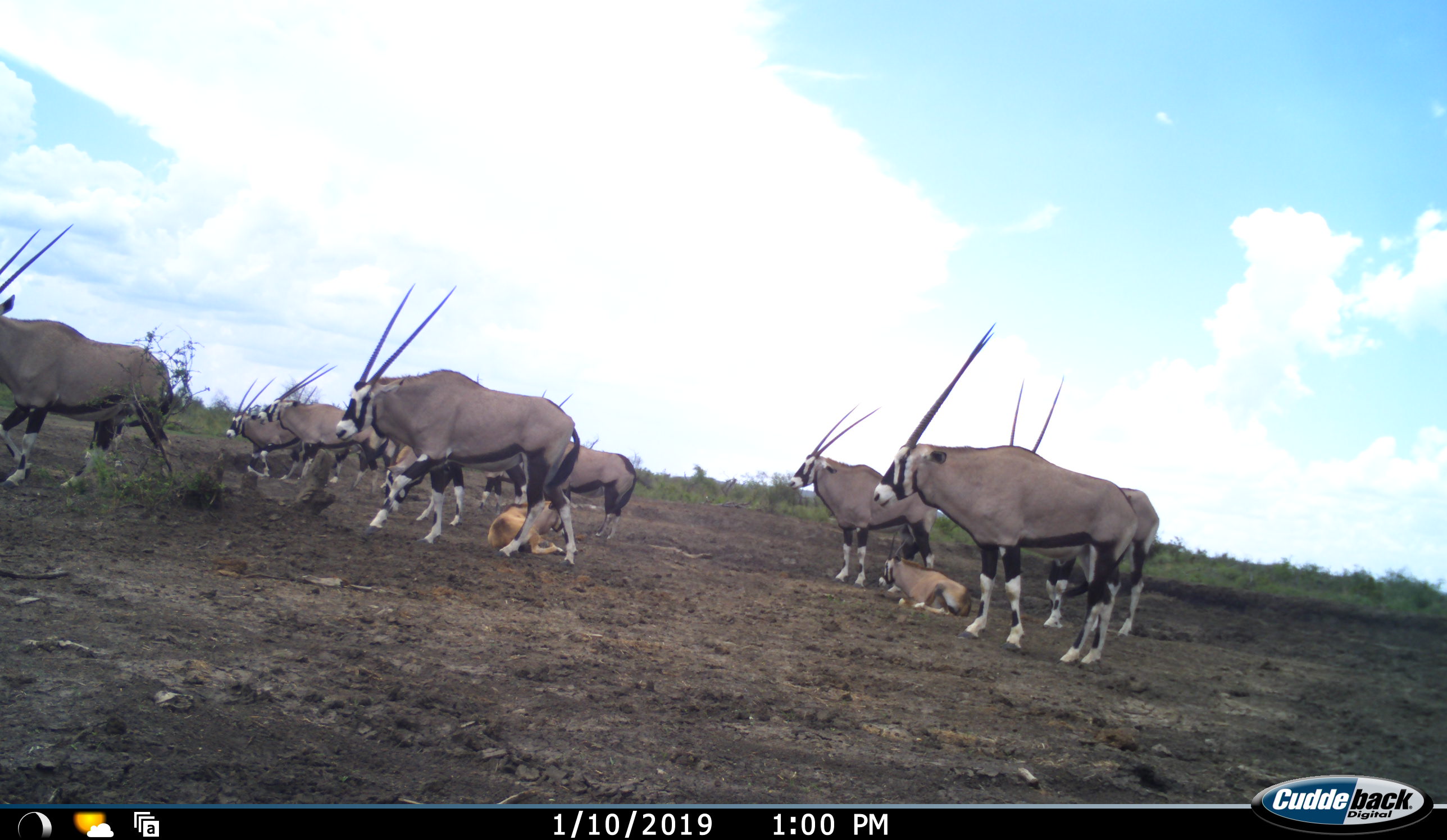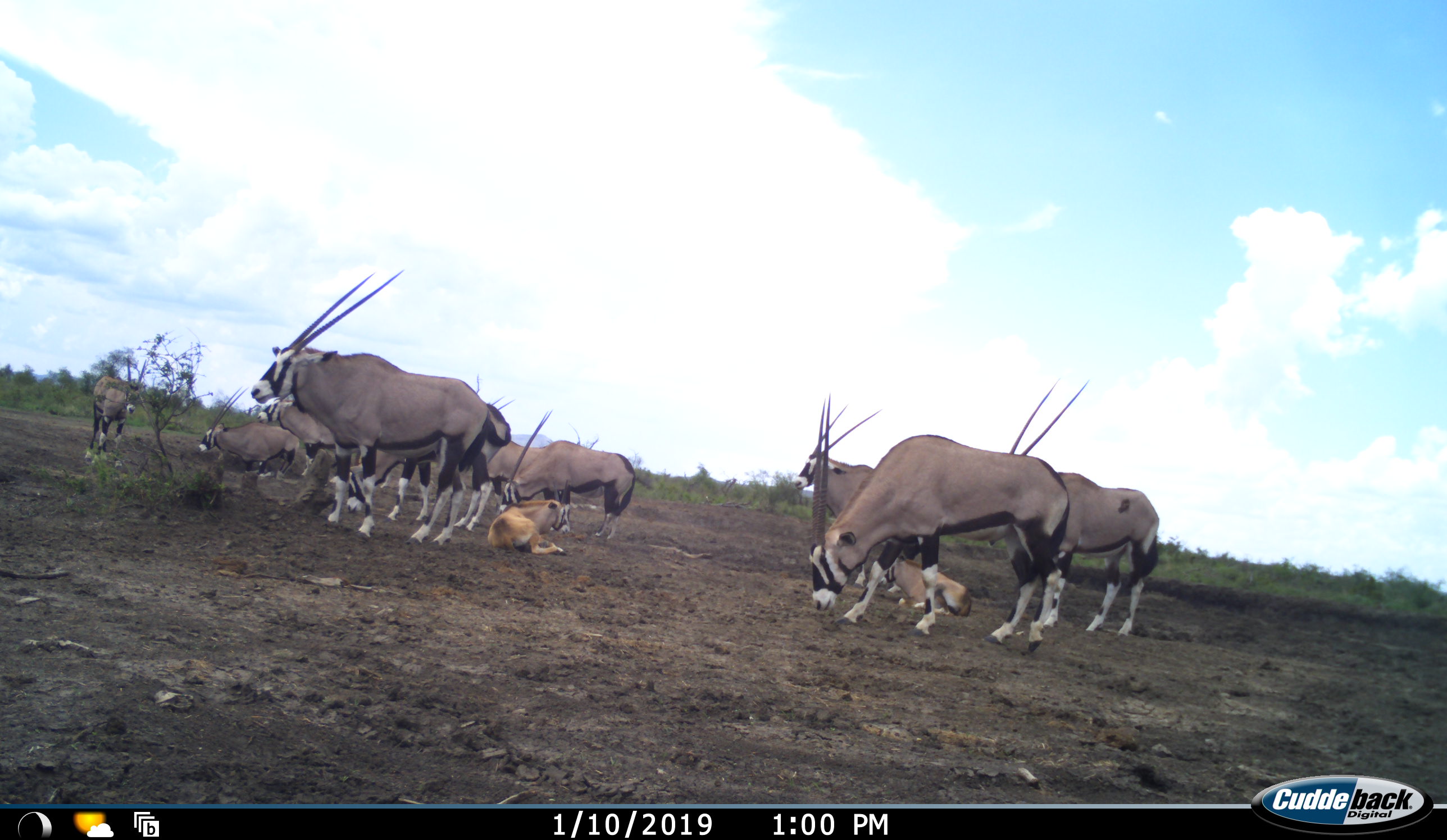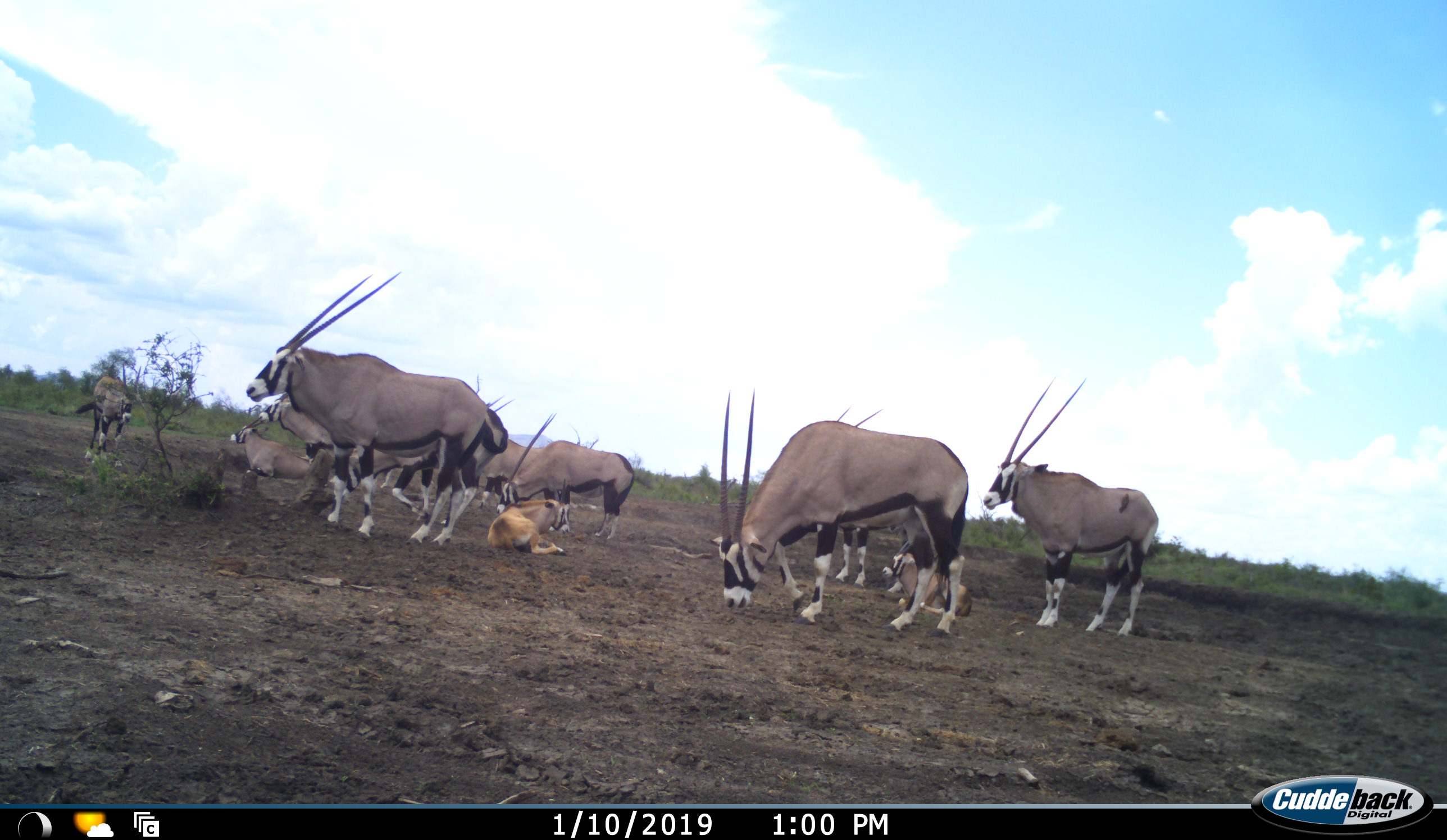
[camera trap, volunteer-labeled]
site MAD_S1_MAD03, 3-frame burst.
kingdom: Animalia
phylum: Chordata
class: Mammalia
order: Artiodactyla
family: Bovidae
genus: Oryx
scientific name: Oryx gazella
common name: gemsbok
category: oryx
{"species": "oryx (gemsbok) (Oryx gazella)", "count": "11-50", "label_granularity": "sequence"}